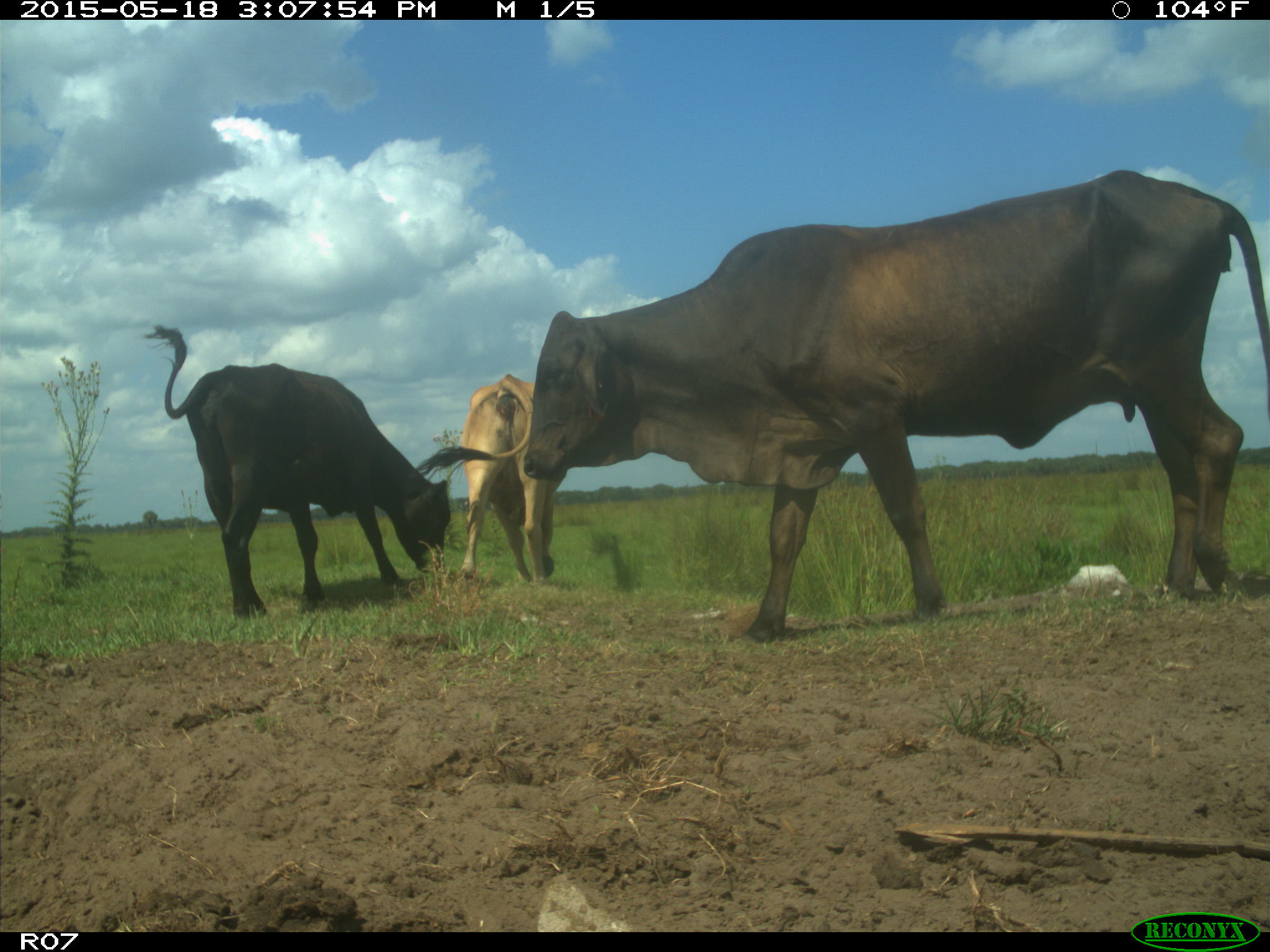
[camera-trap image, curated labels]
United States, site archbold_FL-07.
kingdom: Animalia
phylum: Chordata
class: Mammalia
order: Artiodactyla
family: Bovidae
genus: Bos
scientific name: Bos taurus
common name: domestic cow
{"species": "Bos taurus (domestic cow)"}